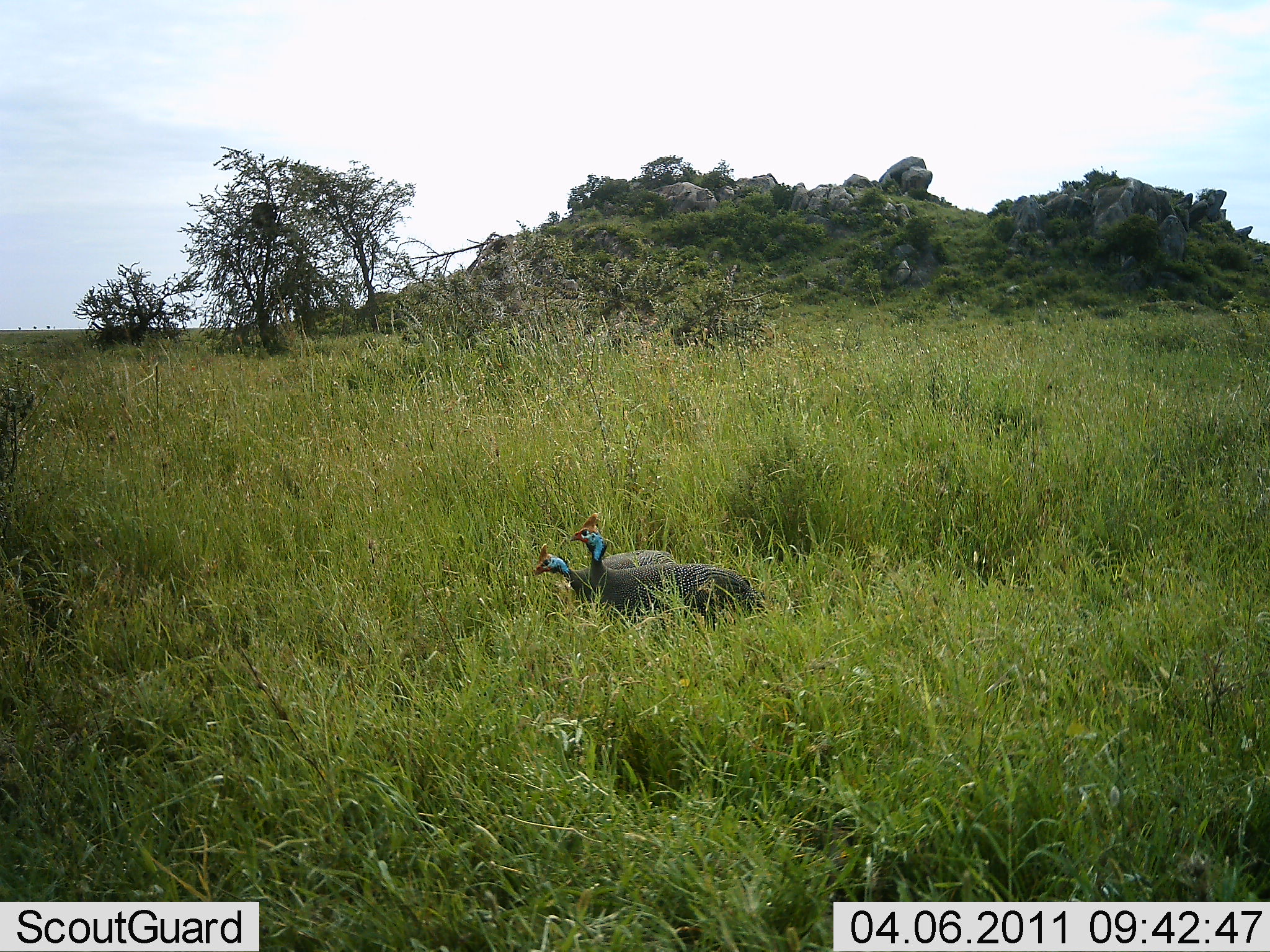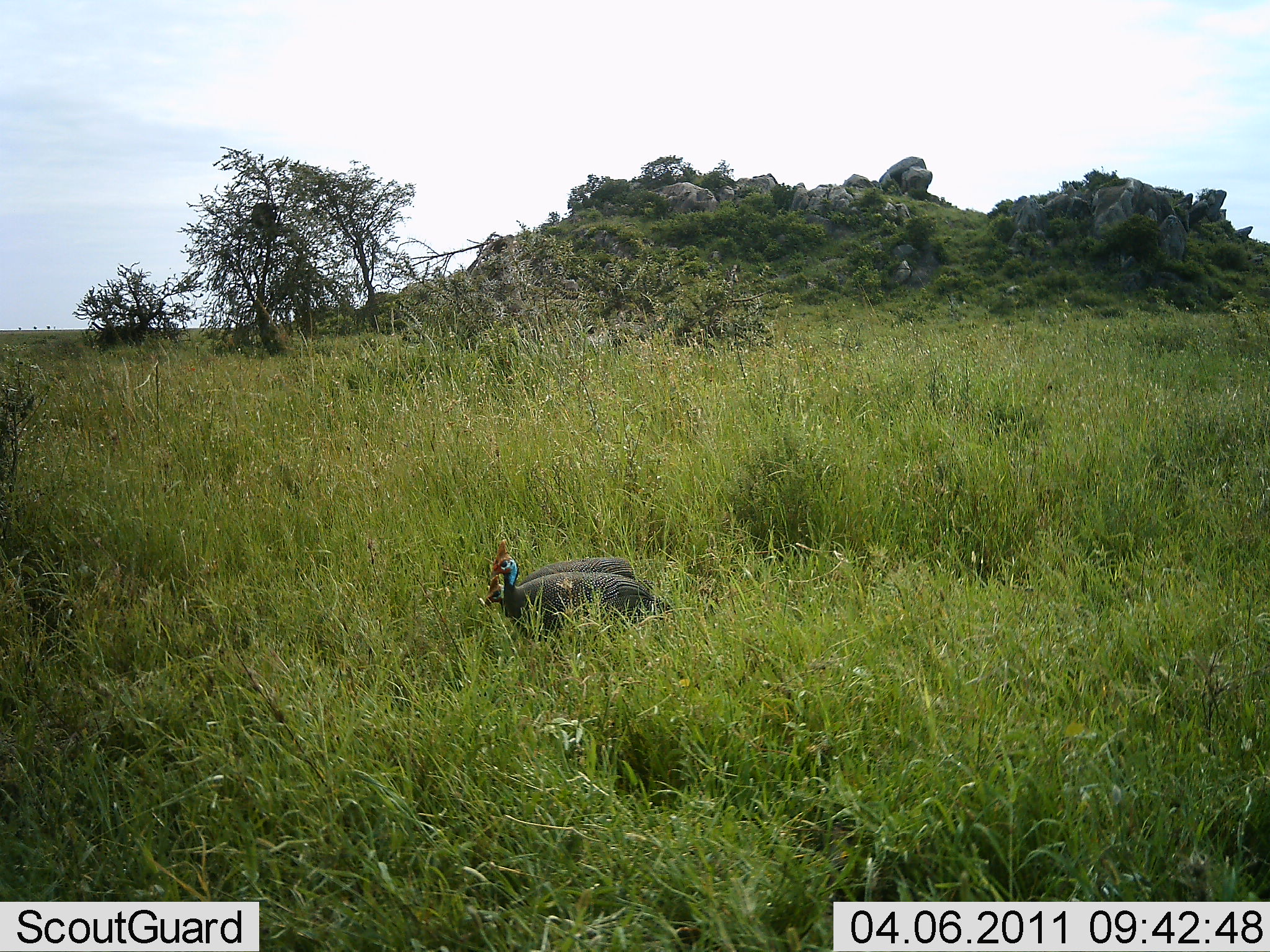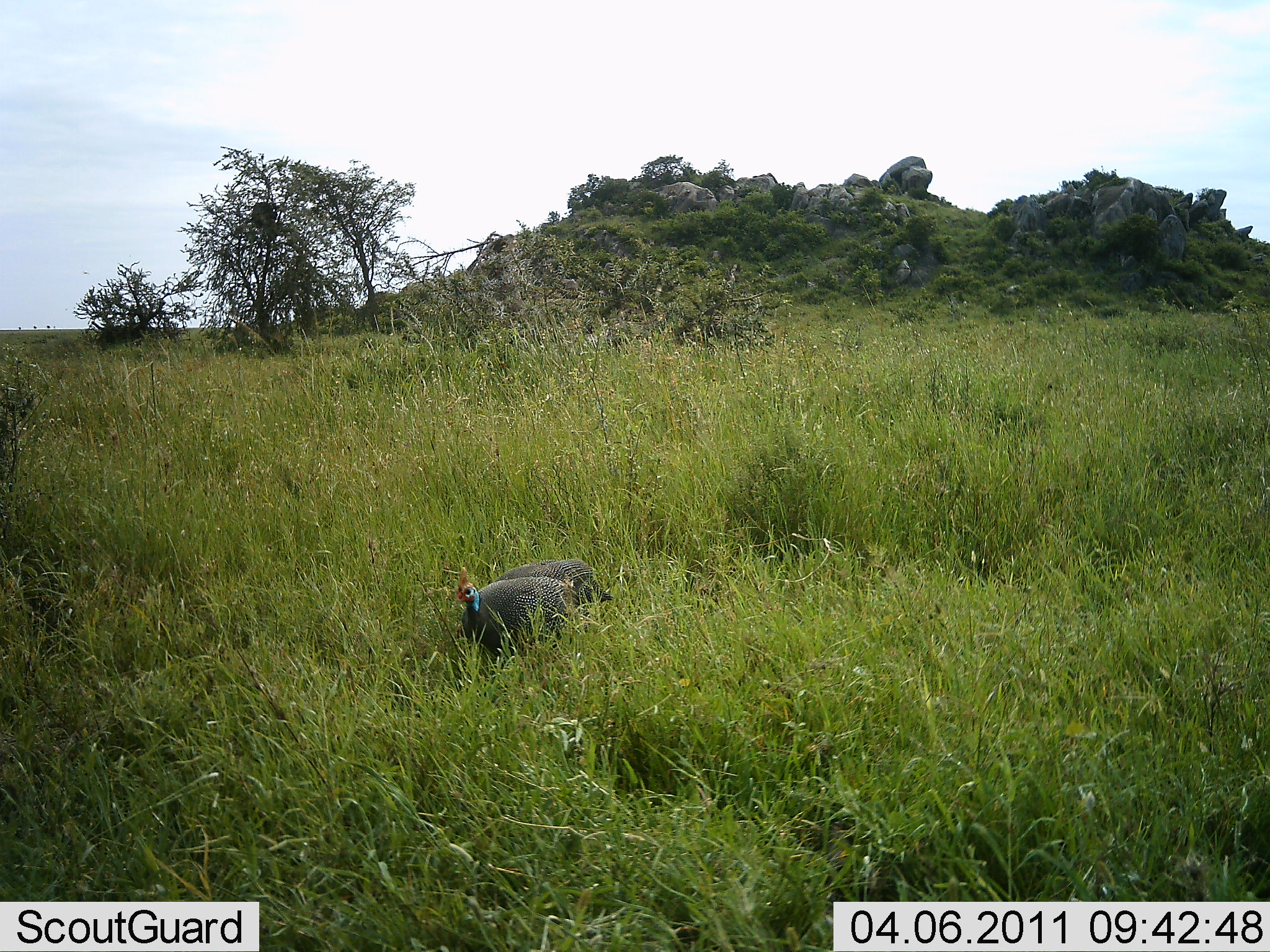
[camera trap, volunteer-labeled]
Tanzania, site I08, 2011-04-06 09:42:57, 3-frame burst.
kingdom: Animalia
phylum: Chordata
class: Aves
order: Galliformes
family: Numididae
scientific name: Numididae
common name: guinea fowl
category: guineafowl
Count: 2.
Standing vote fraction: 17%.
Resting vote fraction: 0%.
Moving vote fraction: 92%.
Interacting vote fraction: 0%.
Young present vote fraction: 0%.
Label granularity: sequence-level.